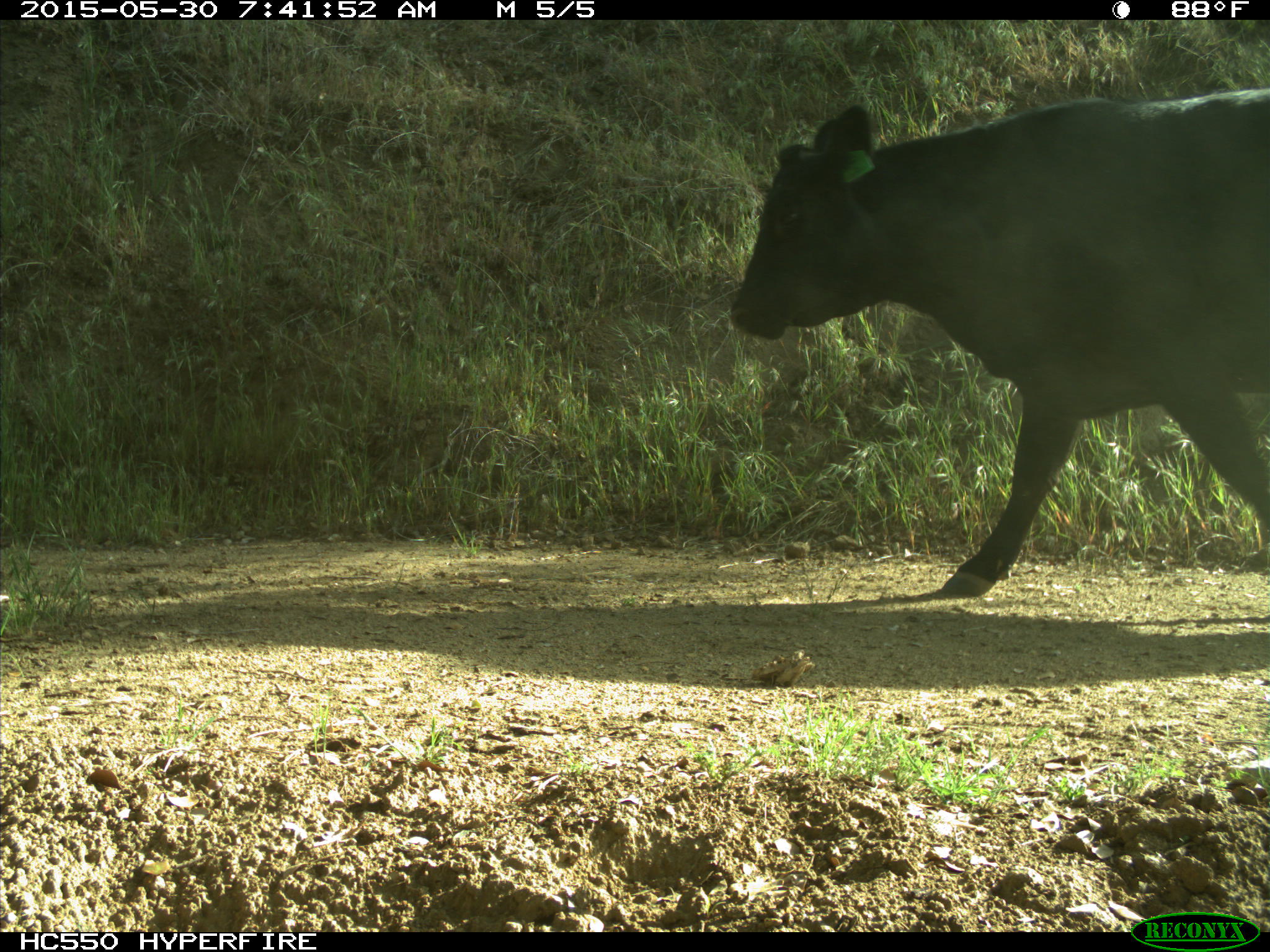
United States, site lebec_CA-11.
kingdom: Animalia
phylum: Chordata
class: Mammalia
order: Artiodactyla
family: Bovidae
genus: Bos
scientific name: Bos taurus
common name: domestic cow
Bos taurus (domestic cow).